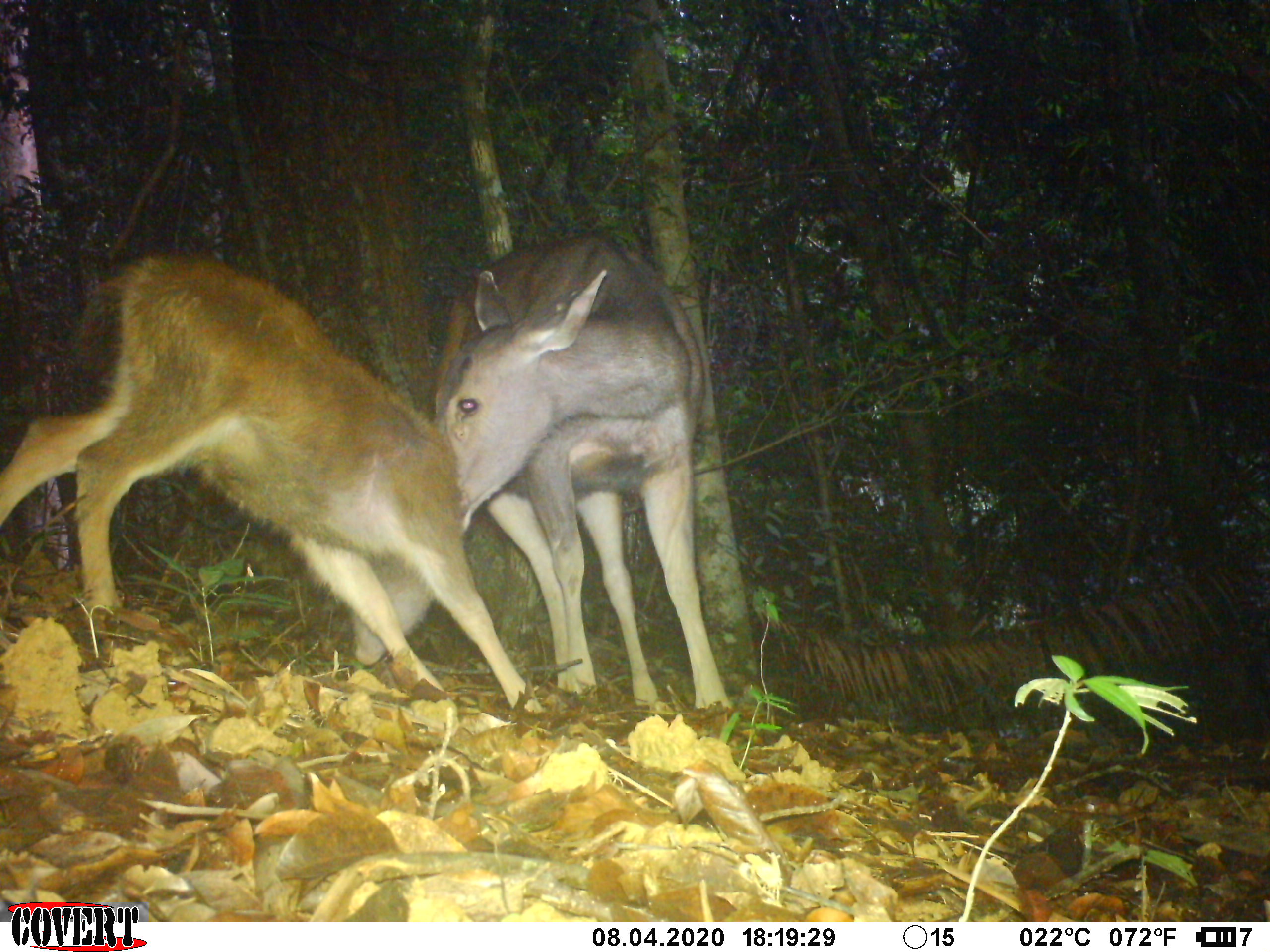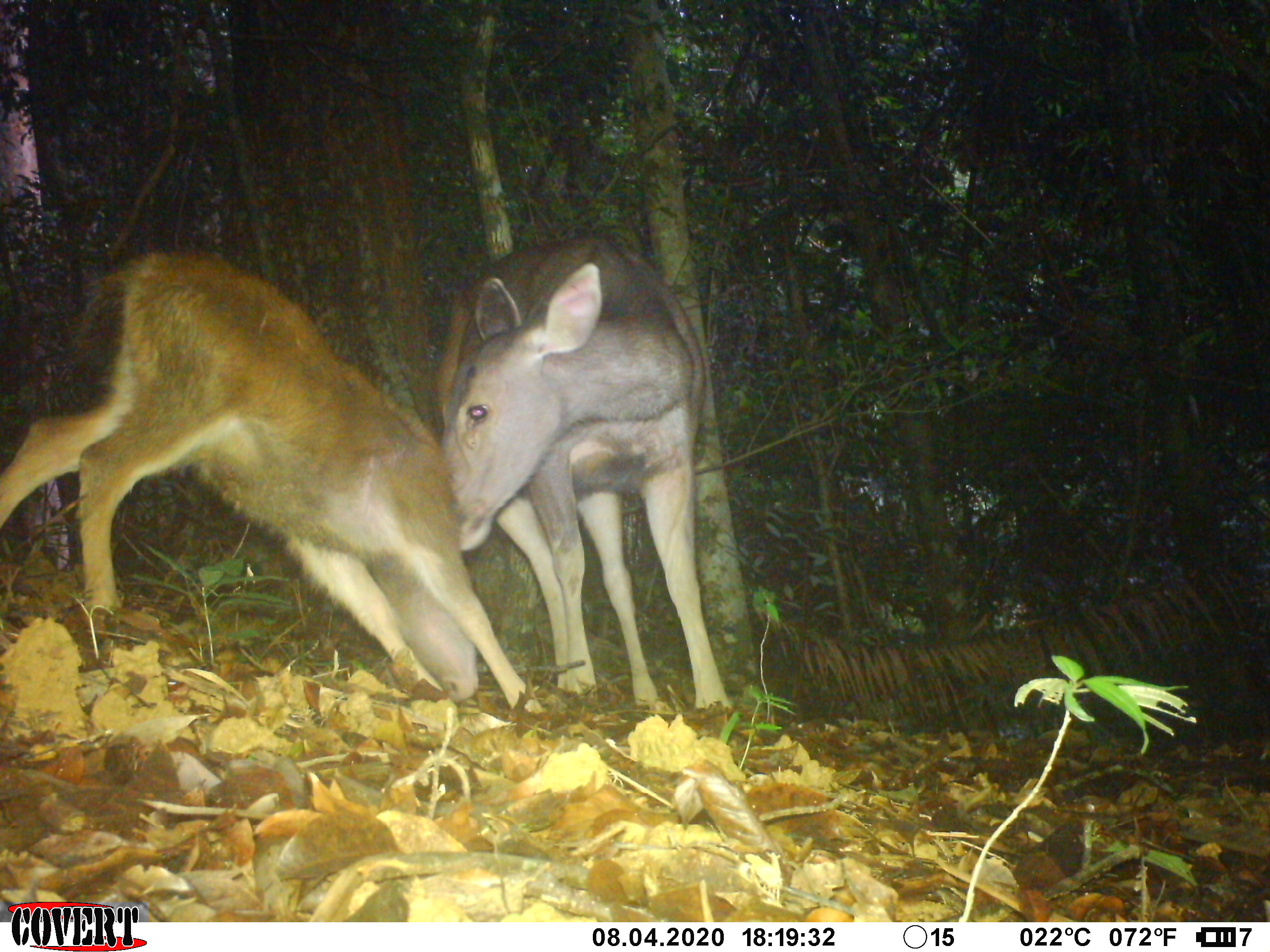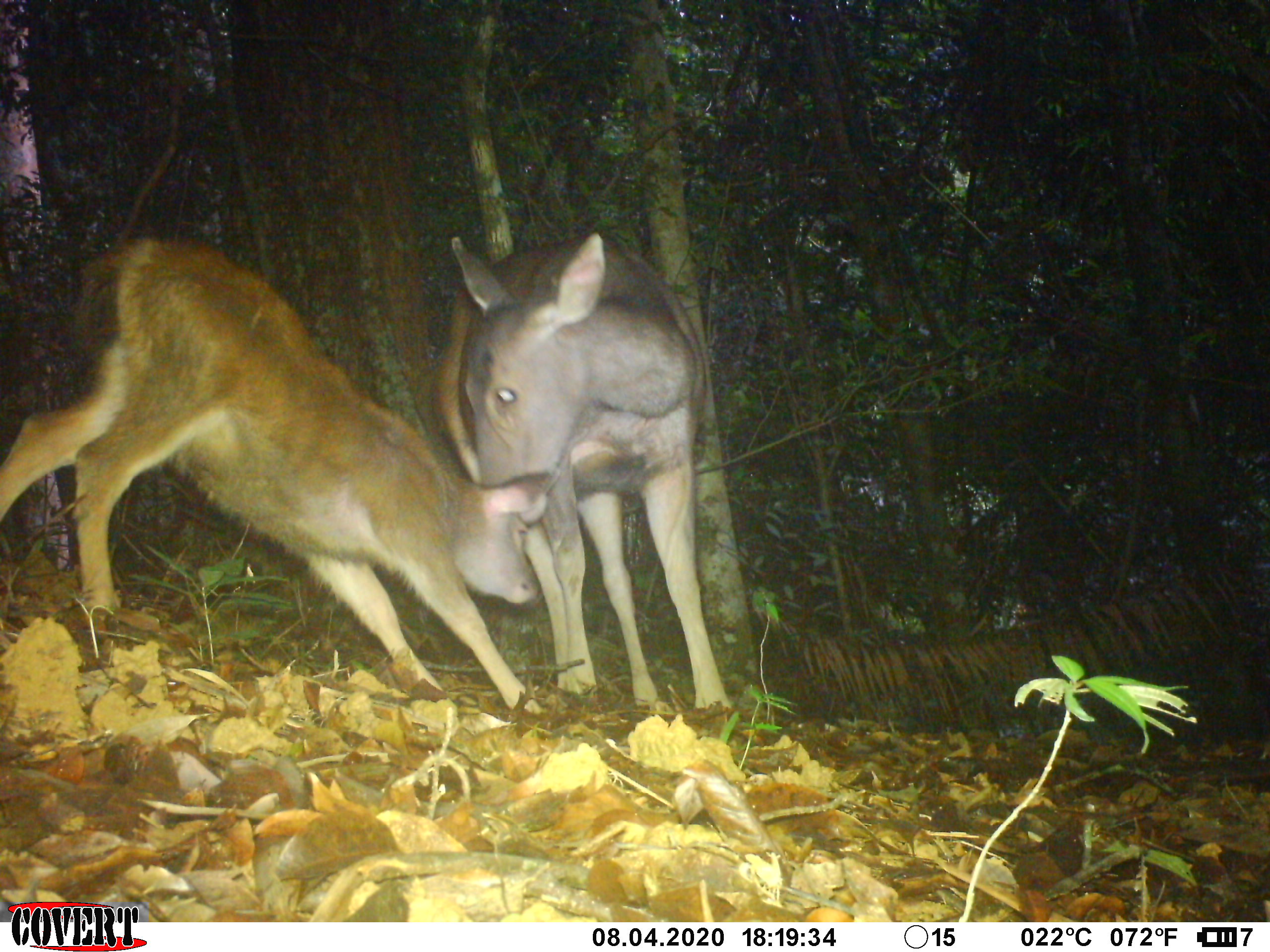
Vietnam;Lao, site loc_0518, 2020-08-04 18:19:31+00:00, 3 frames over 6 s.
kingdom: Animalia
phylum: Chordata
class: Mammalia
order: Artiodactyla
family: Cervidae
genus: Rusa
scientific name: Rusa unicolor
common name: sambar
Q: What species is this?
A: Sambar (Rusa unicolor).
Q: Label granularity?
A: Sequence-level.